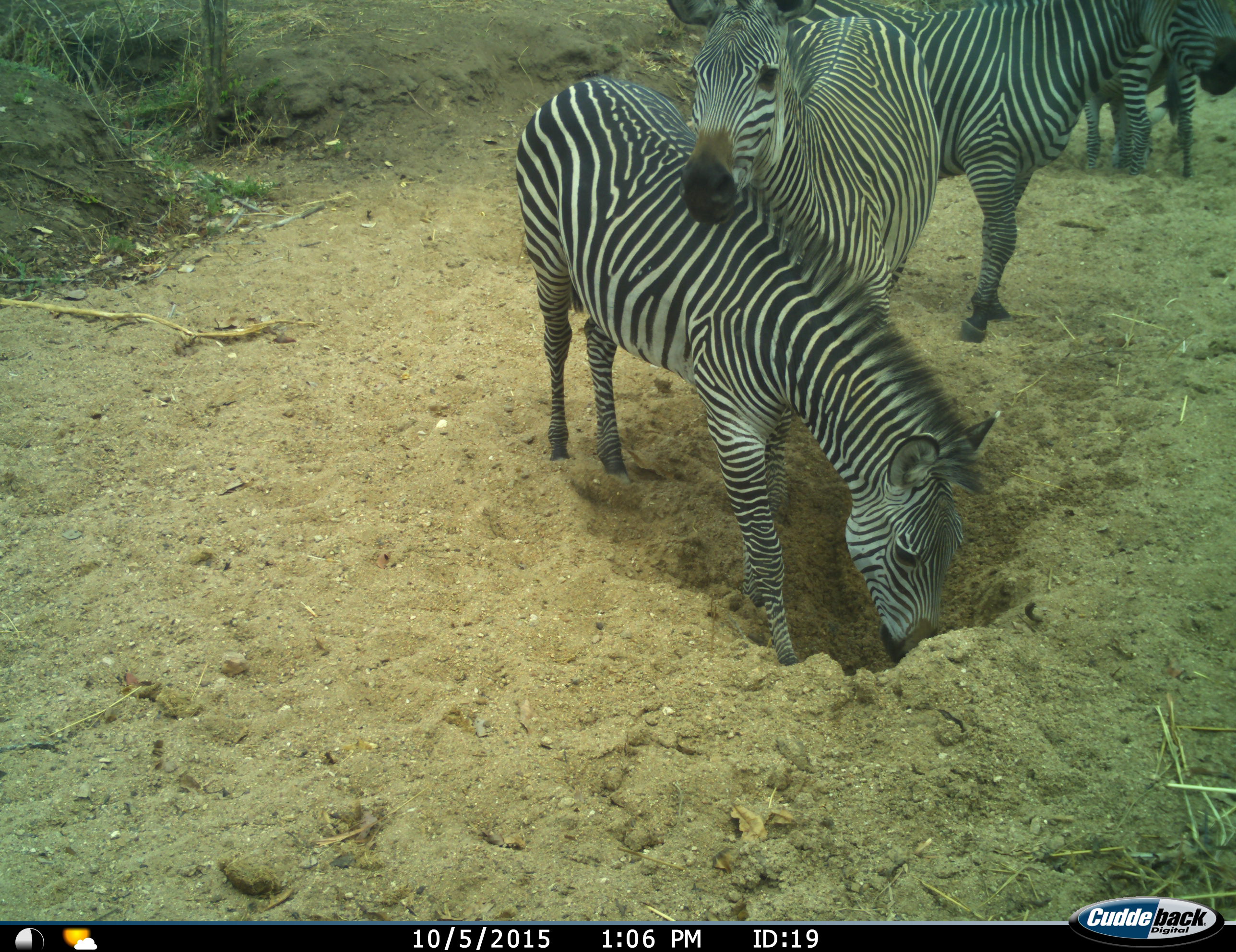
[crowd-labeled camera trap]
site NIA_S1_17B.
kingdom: Animalia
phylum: Chordata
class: Mammalia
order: Perissodactyla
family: Equidae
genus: Equus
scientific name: Equus quagga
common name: plains zebra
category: zebraplains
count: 4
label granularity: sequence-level